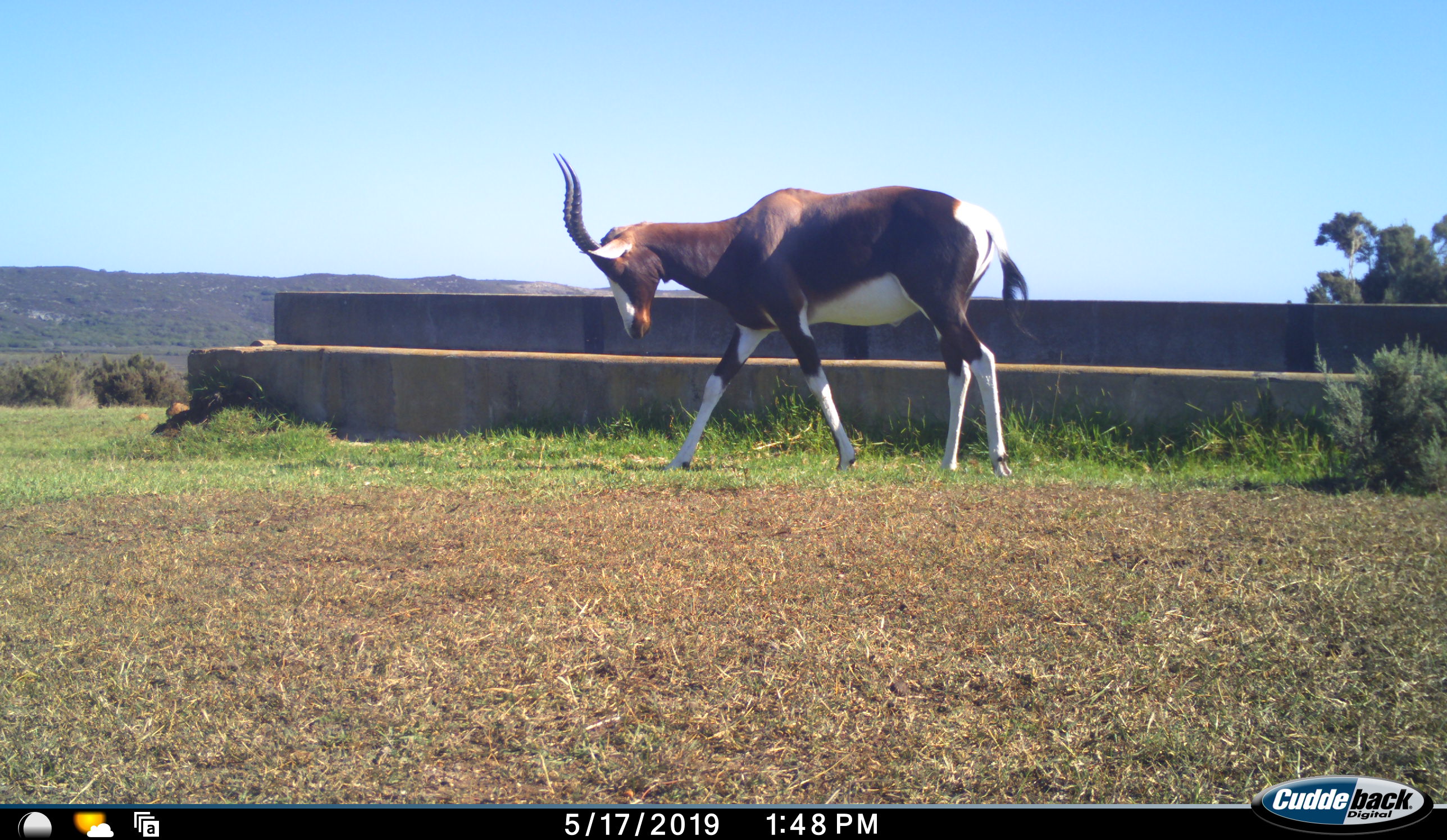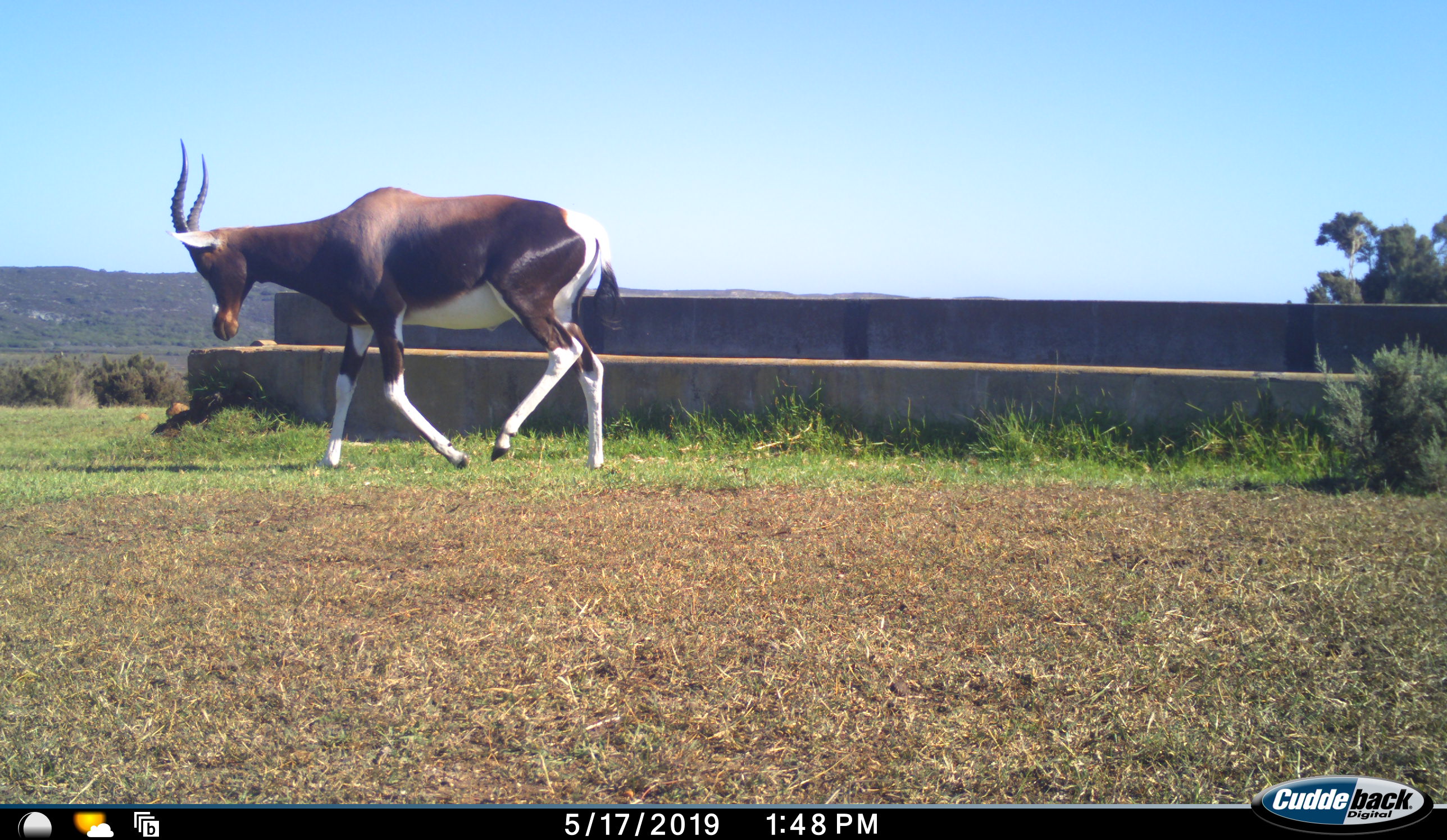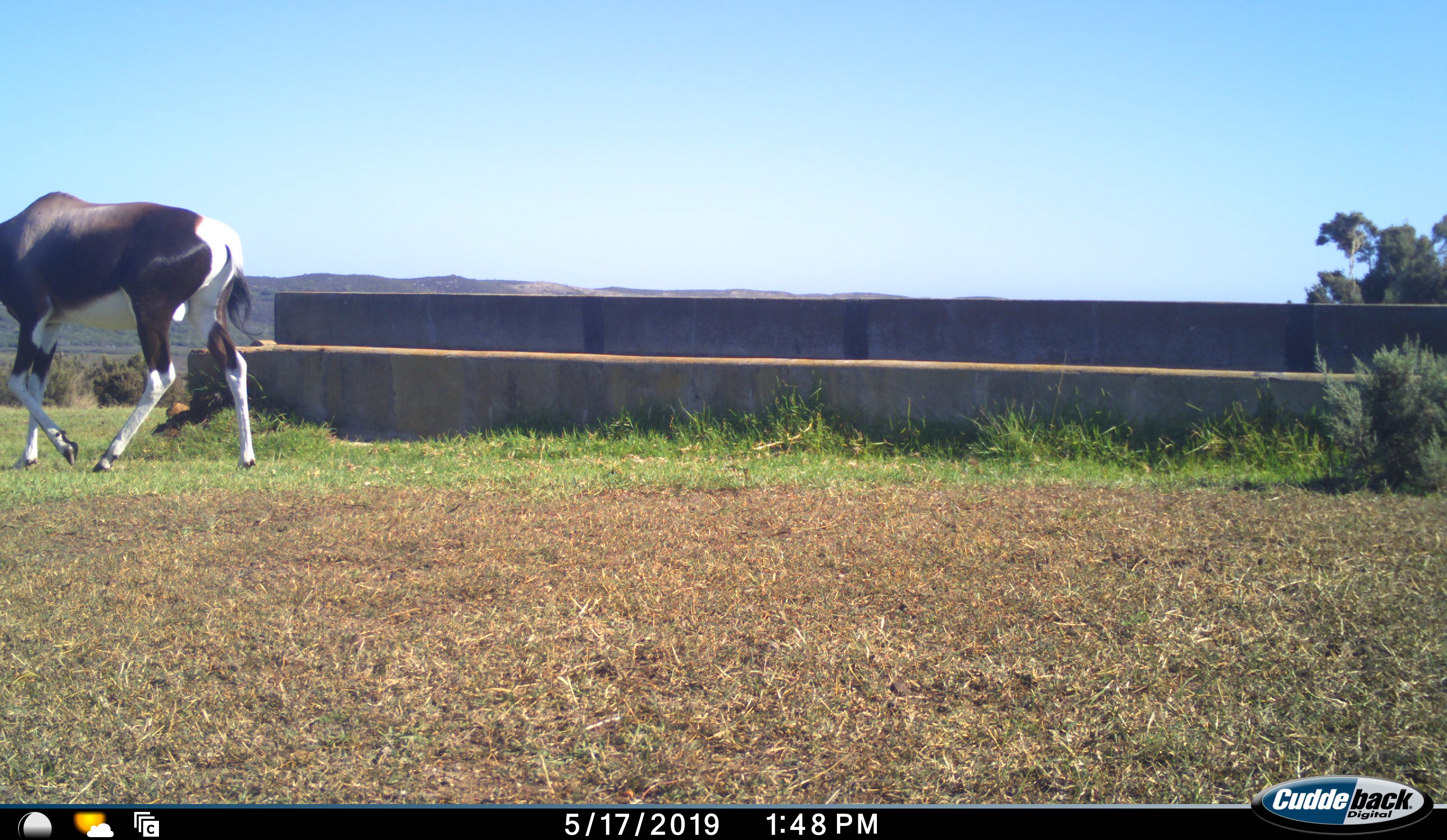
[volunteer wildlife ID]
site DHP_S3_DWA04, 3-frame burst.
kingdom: Animalia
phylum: Chordata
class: Mammalia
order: Artiodactyla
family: Bovidae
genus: Damaliscus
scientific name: Damaliscus pygargus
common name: bontebok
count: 1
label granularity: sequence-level